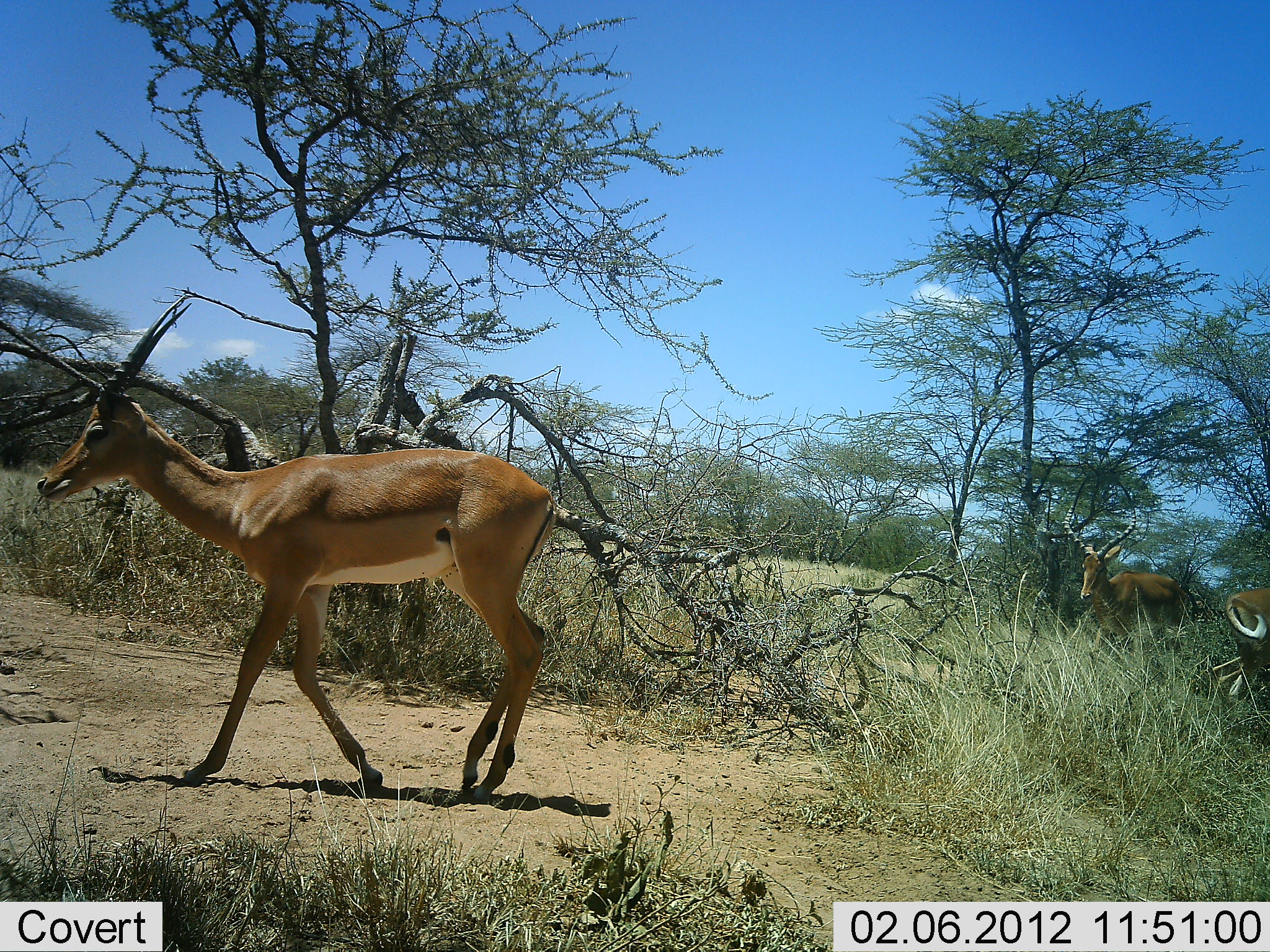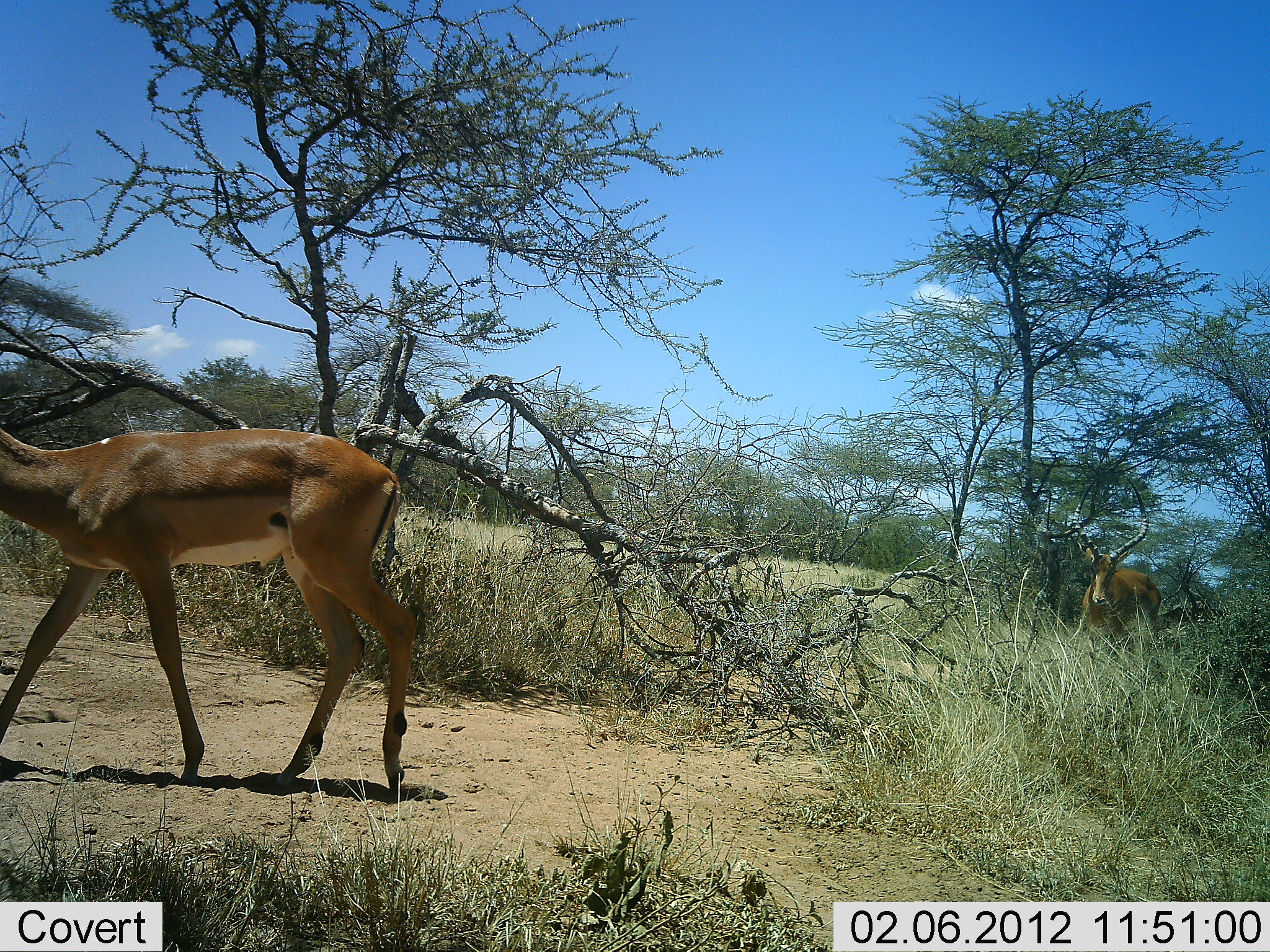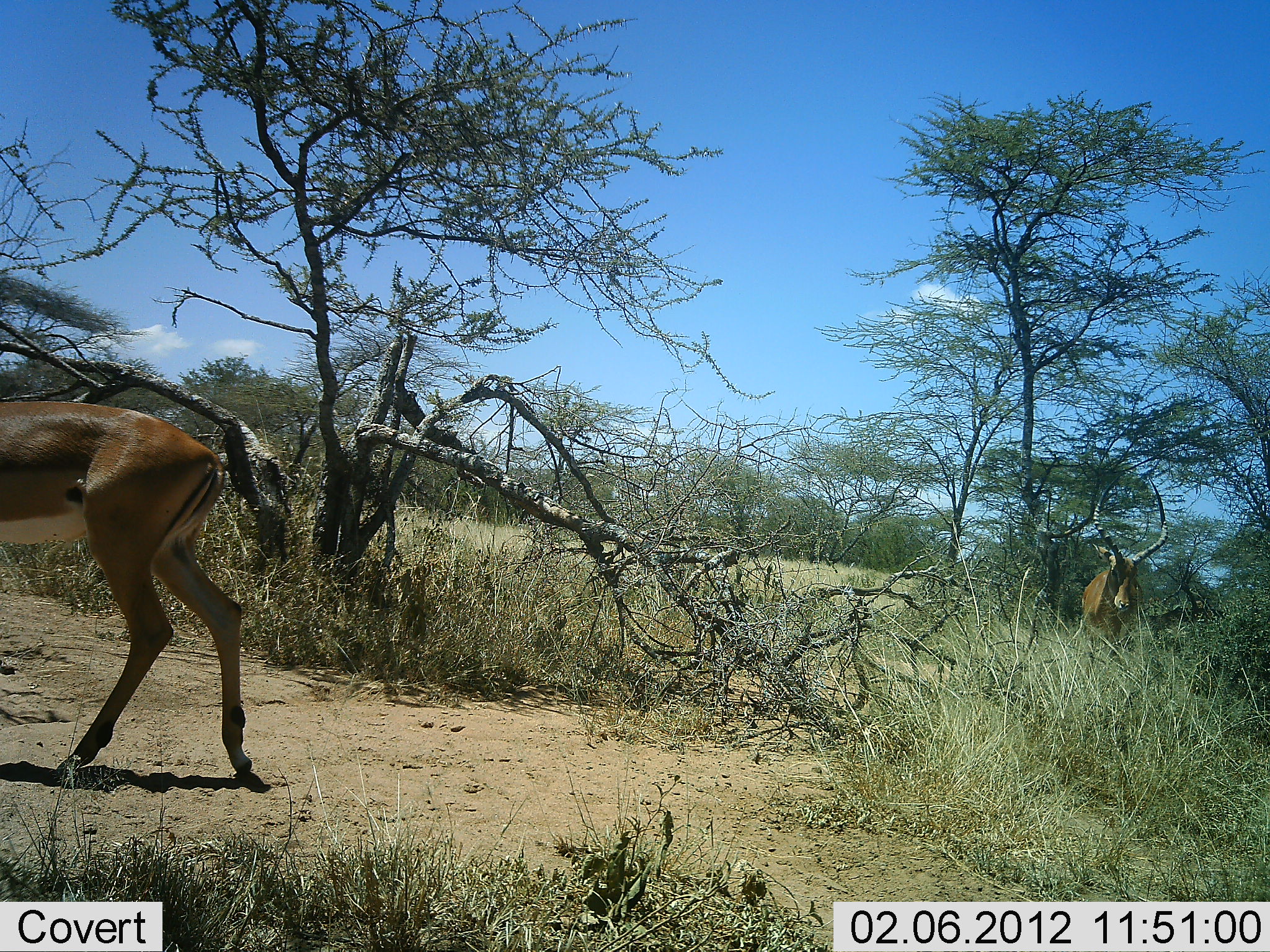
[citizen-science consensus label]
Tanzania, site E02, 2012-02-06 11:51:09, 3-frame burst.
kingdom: Animalia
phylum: Chordata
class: Mammalia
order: Artiodactyla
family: Bovidae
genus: Aepyceros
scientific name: Aepyceros melampus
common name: impala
Impala (Aepyceros melampus), count 3. Behavior (volunteer vote fractions): standing 27%, resting 0%, moving 100%, interacting 0%. Young present (vote fraction): 0%. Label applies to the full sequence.